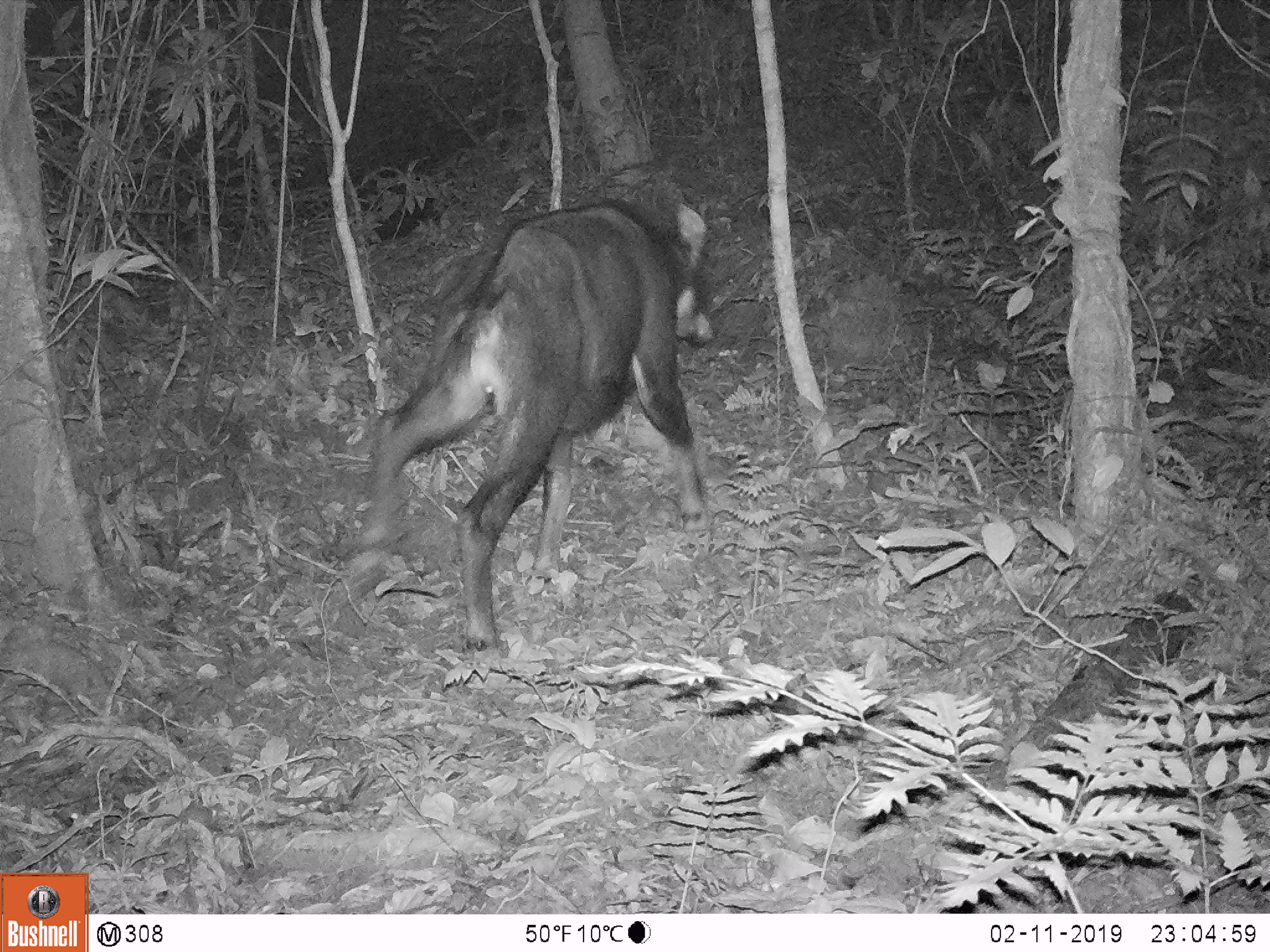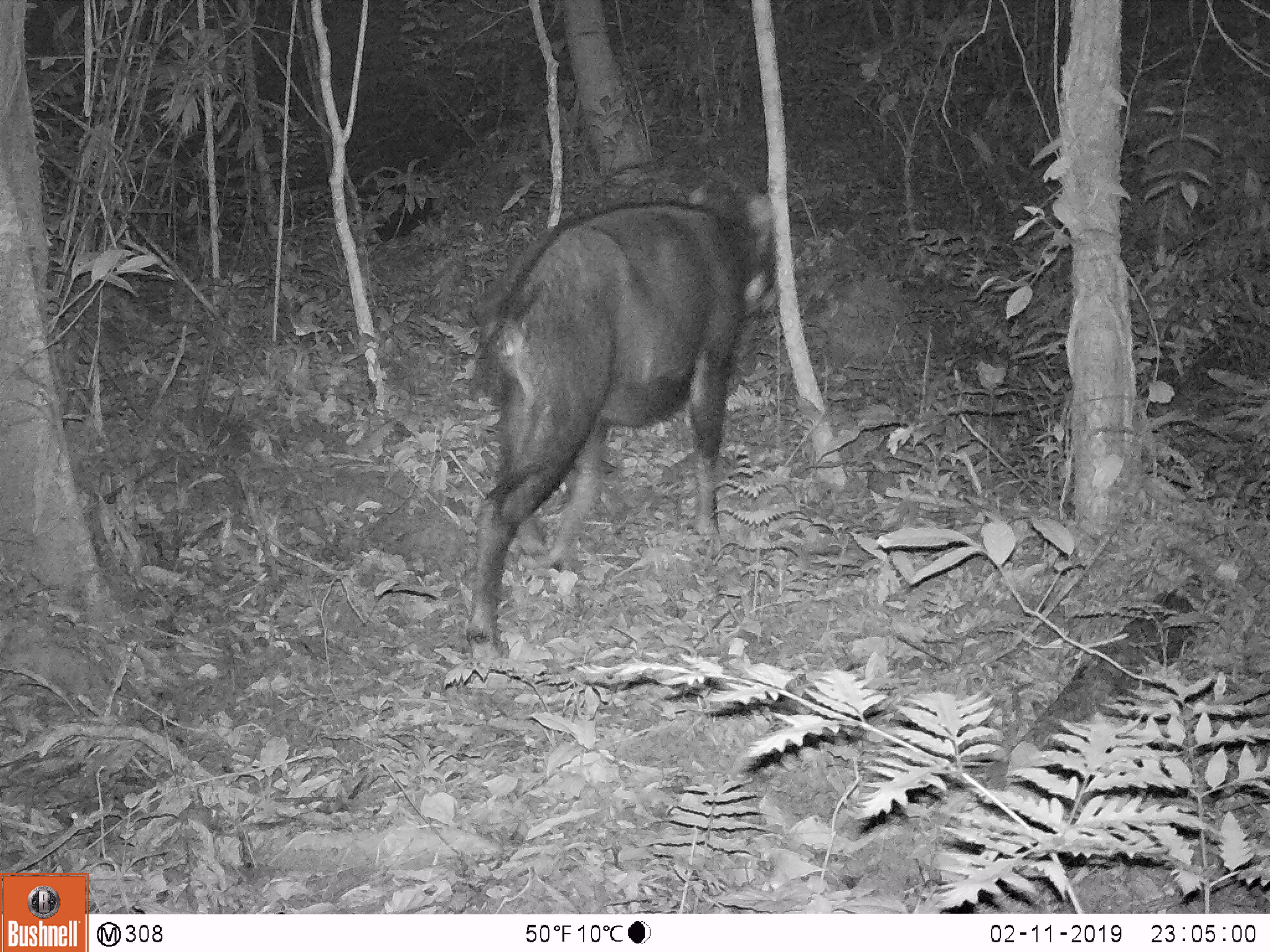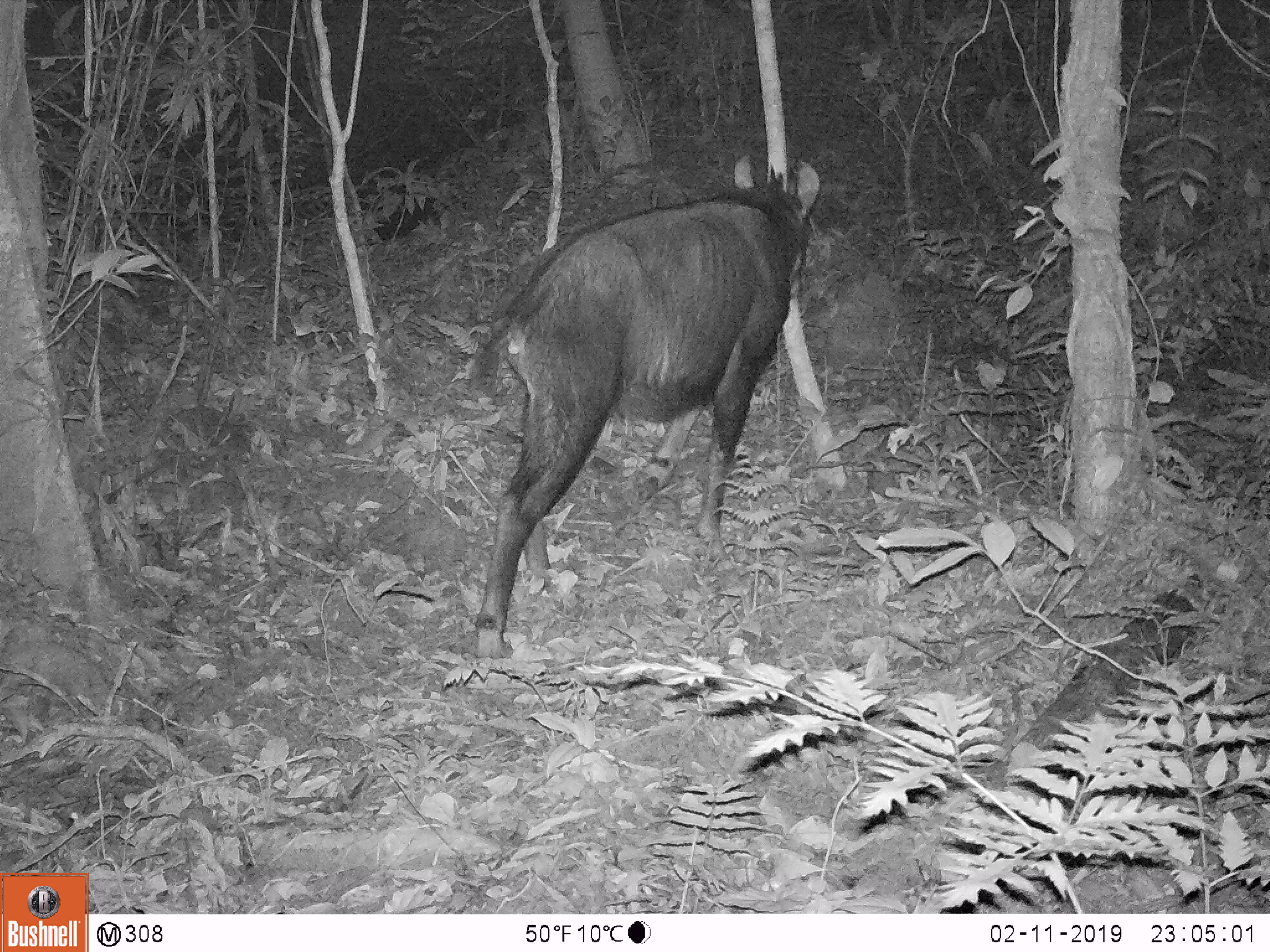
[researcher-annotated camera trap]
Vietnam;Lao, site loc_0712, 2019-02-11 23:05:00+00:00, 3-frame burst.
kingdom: Animalia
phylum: Chordata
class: Mammalia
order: Artiodactyla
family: Bovidae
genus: Capricornis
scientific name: Capricornis sumatraensis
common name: chinese serow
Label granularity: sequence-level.